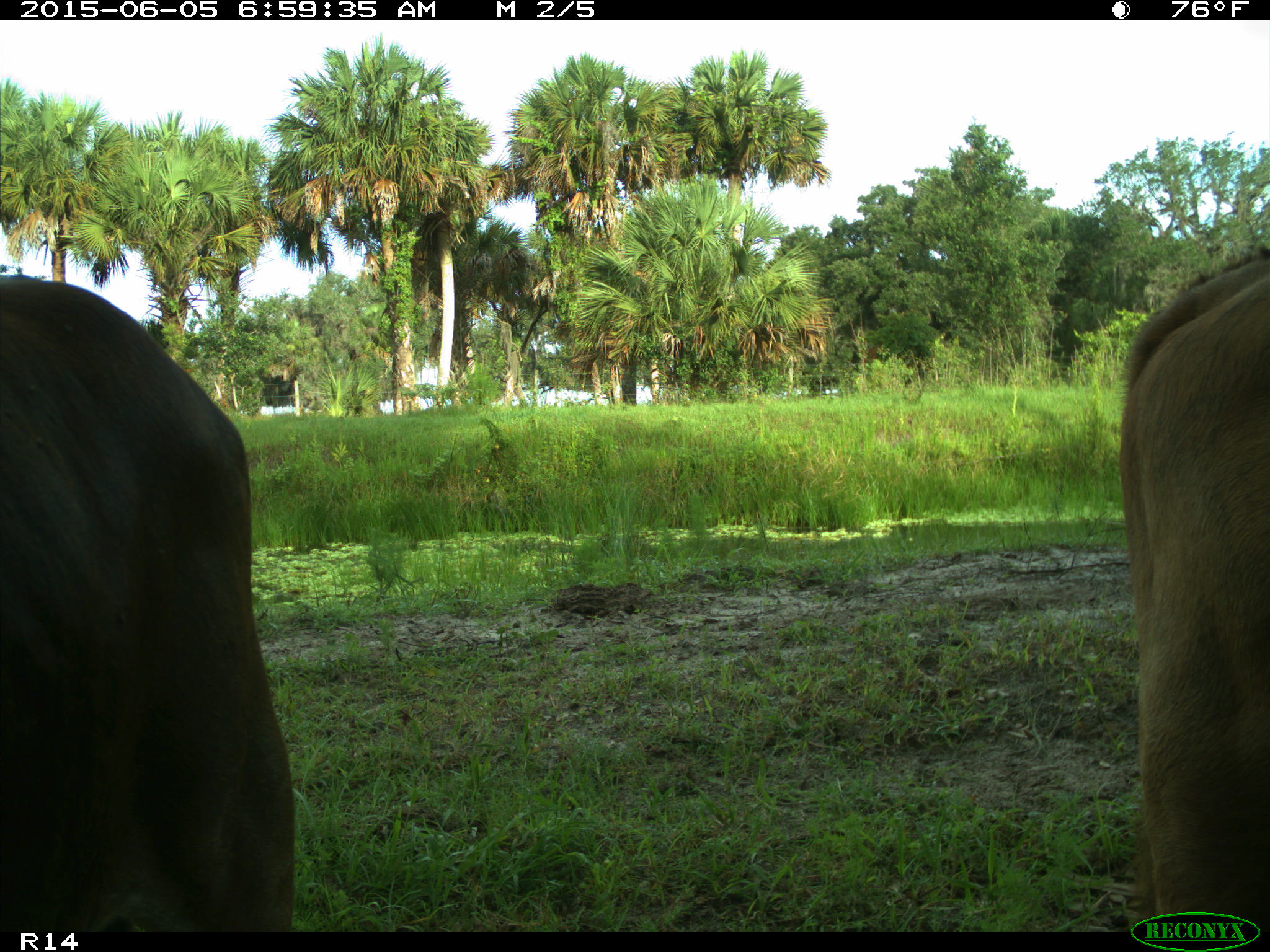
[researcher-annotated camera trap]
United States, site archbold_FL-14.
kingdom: Animalia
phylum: Chordata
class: Mammalia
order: Artiodactyla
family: Bovidae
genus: Bos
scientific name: Bos taurus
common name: domestic cow